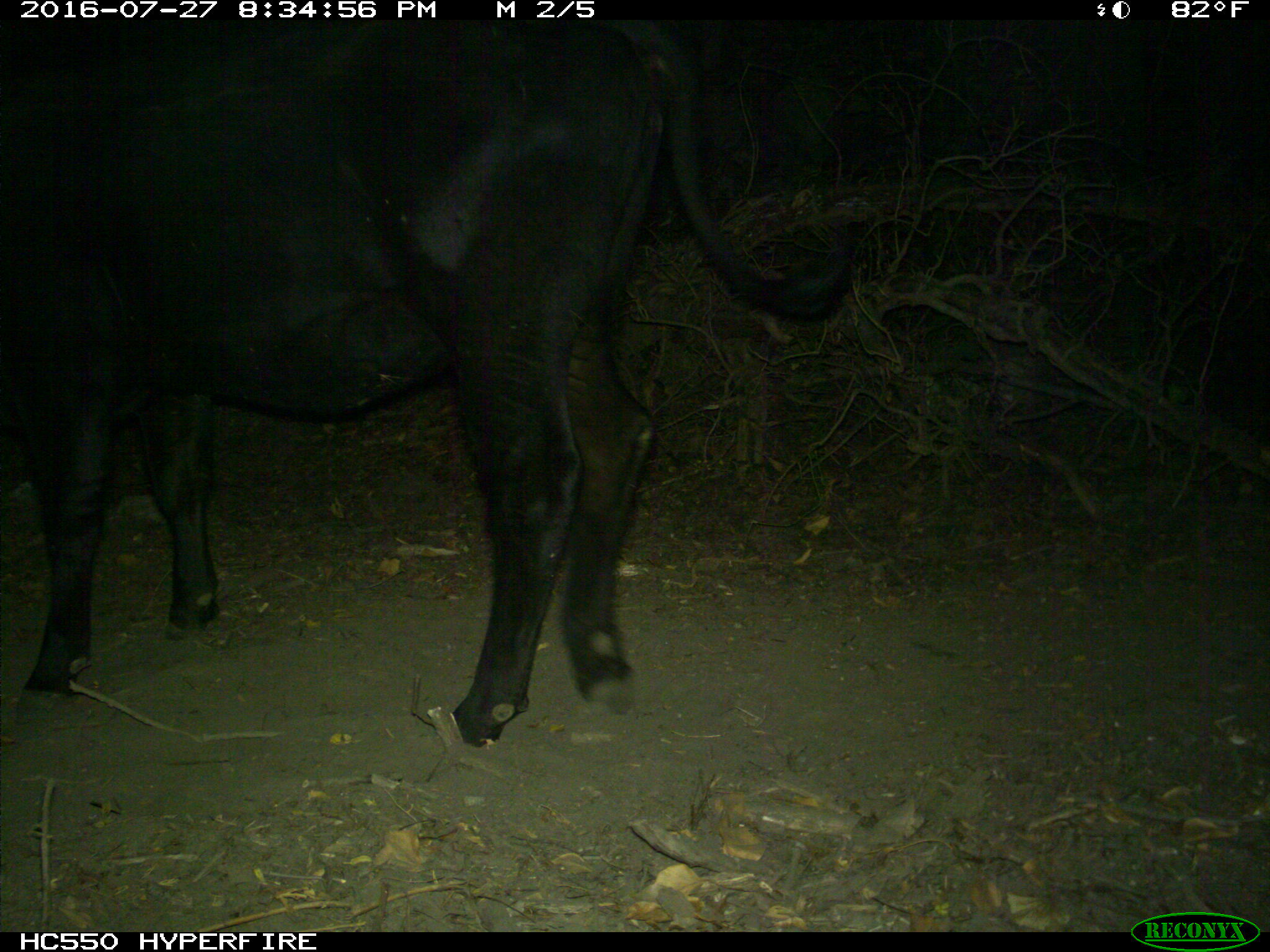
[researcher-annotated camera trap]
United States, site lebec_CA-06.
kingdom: Animalia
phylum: Chordata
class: Mammalia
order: Artiodactyla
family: Bovidae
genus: Bos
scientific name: Bos taurus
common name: domestic cow